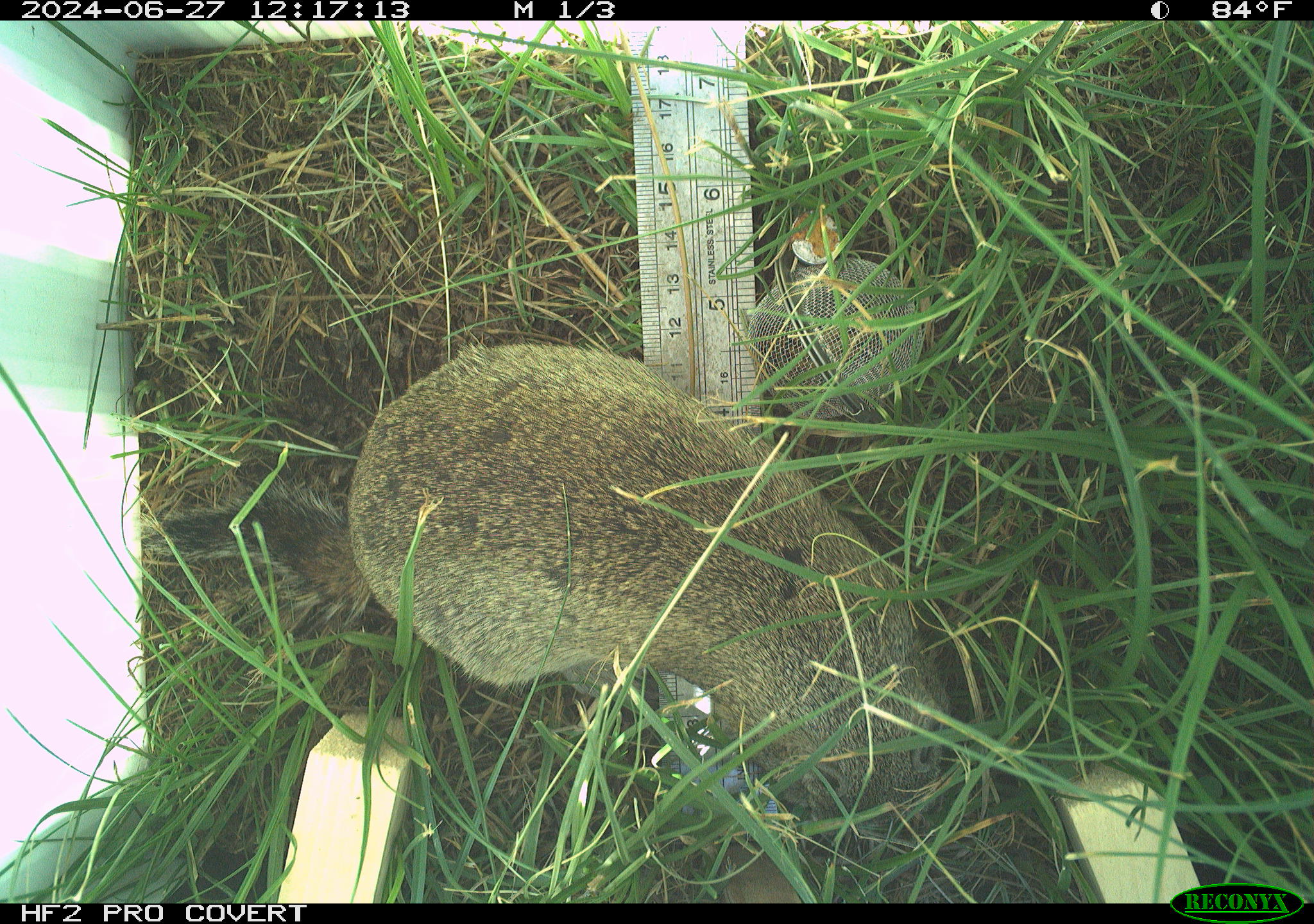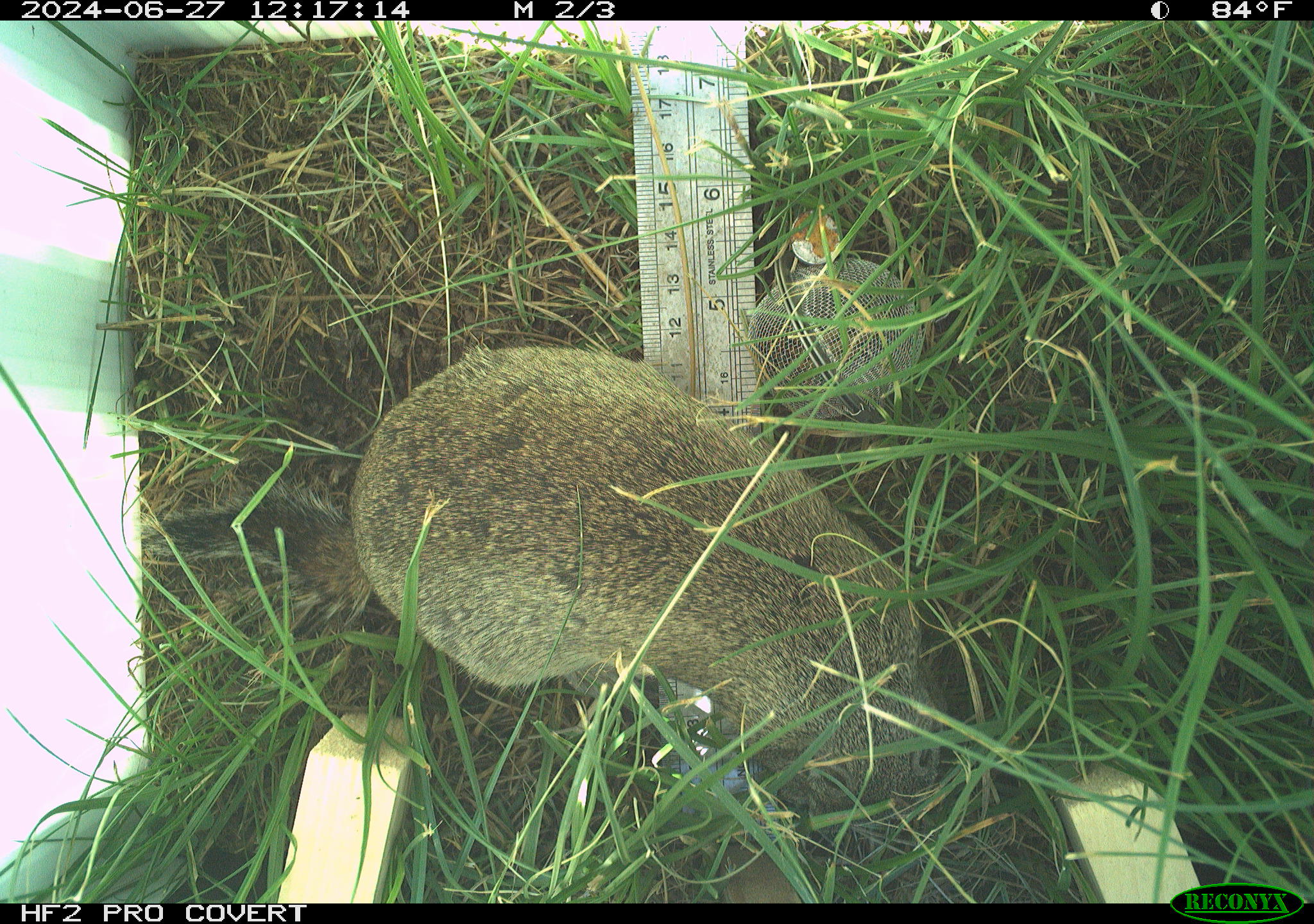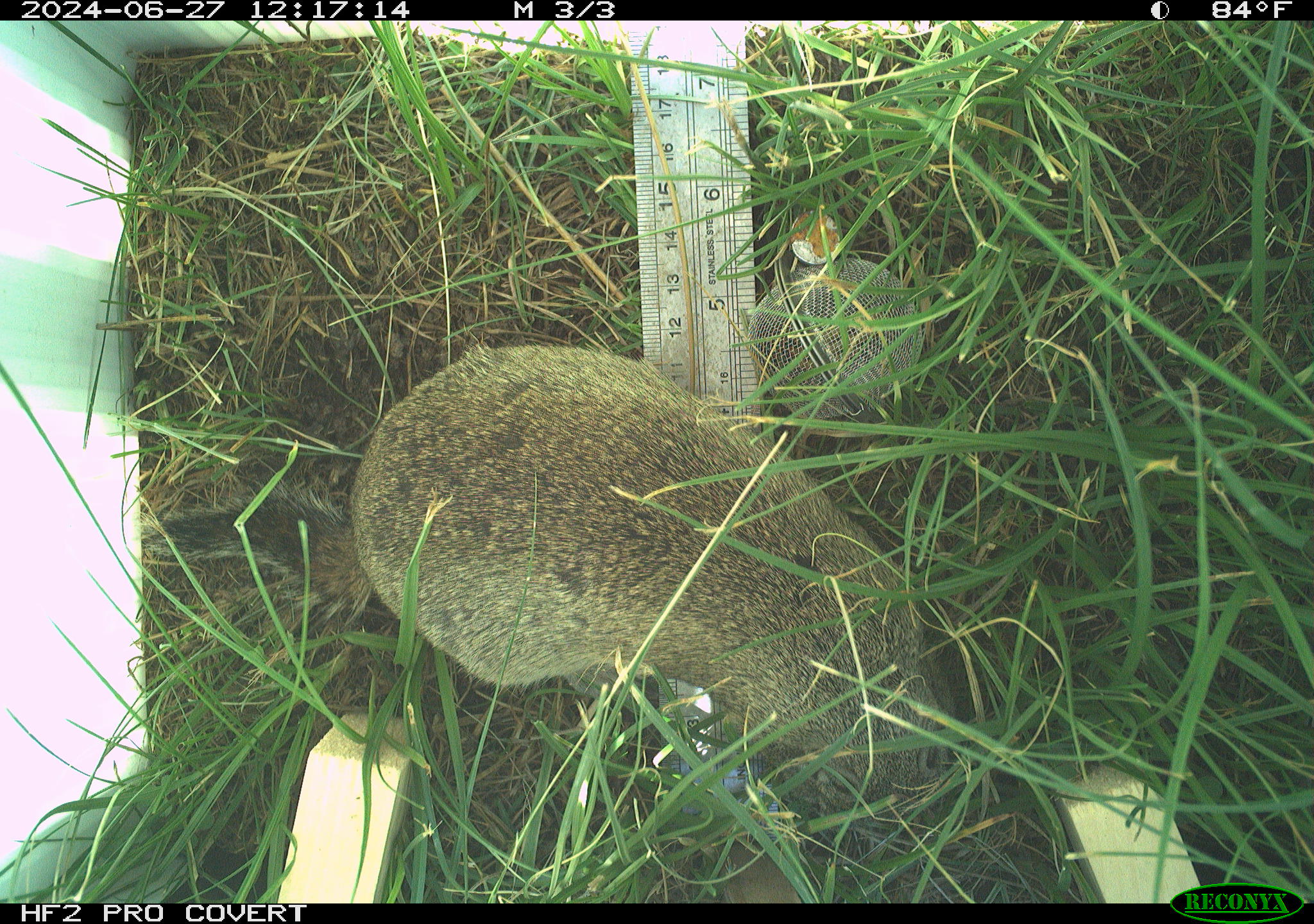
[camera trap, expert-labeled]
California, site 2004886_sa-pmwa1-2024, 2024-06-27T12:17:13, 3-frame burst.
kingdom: Animalia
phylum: Chordata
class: Mammalia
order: Rodentia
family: Sciuridae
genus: Urocitellus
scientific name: Urocitellus beldingi beldingi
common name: belding's ground squirrel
Belding's ground squirrel (Urocitellus beldingi beldingi).